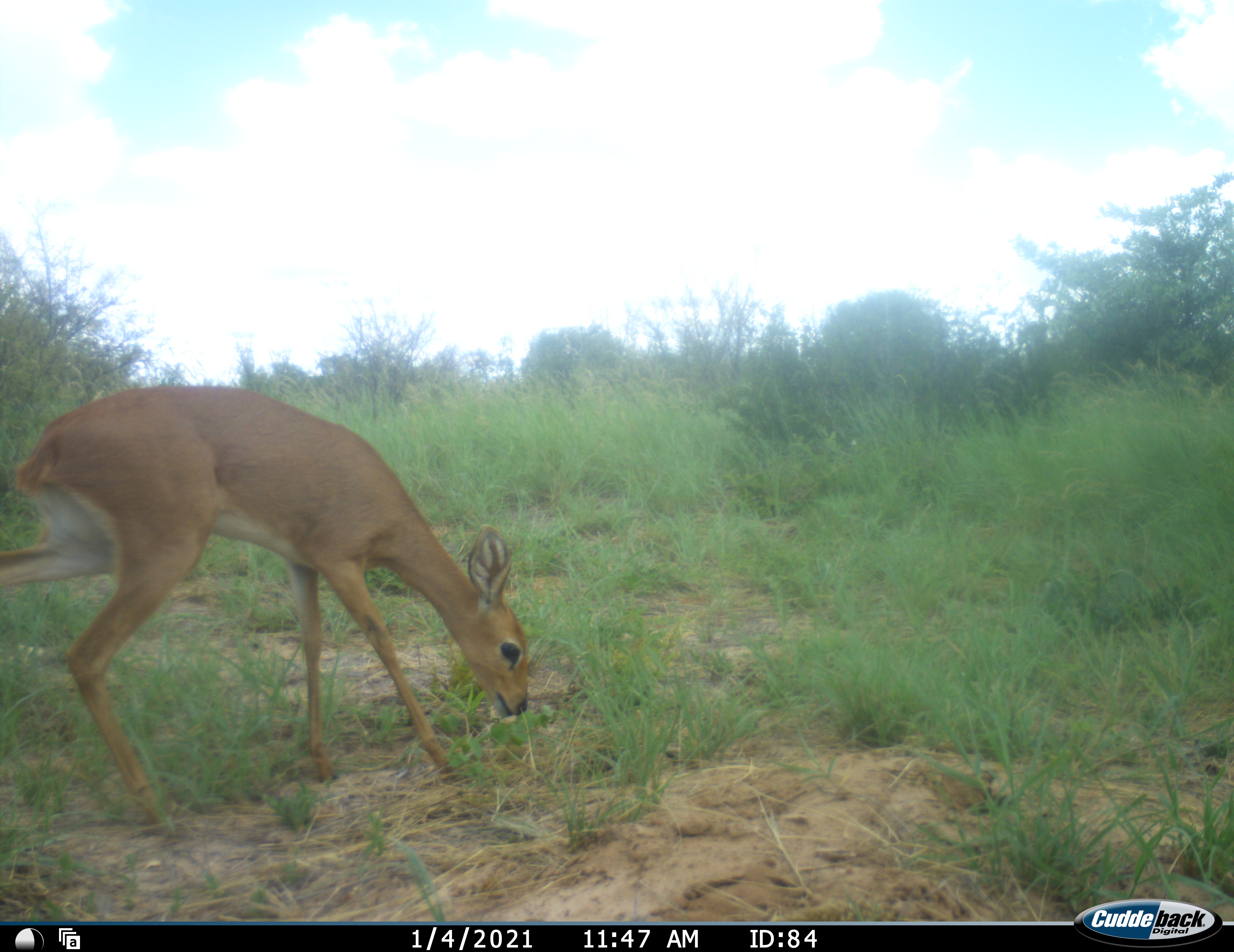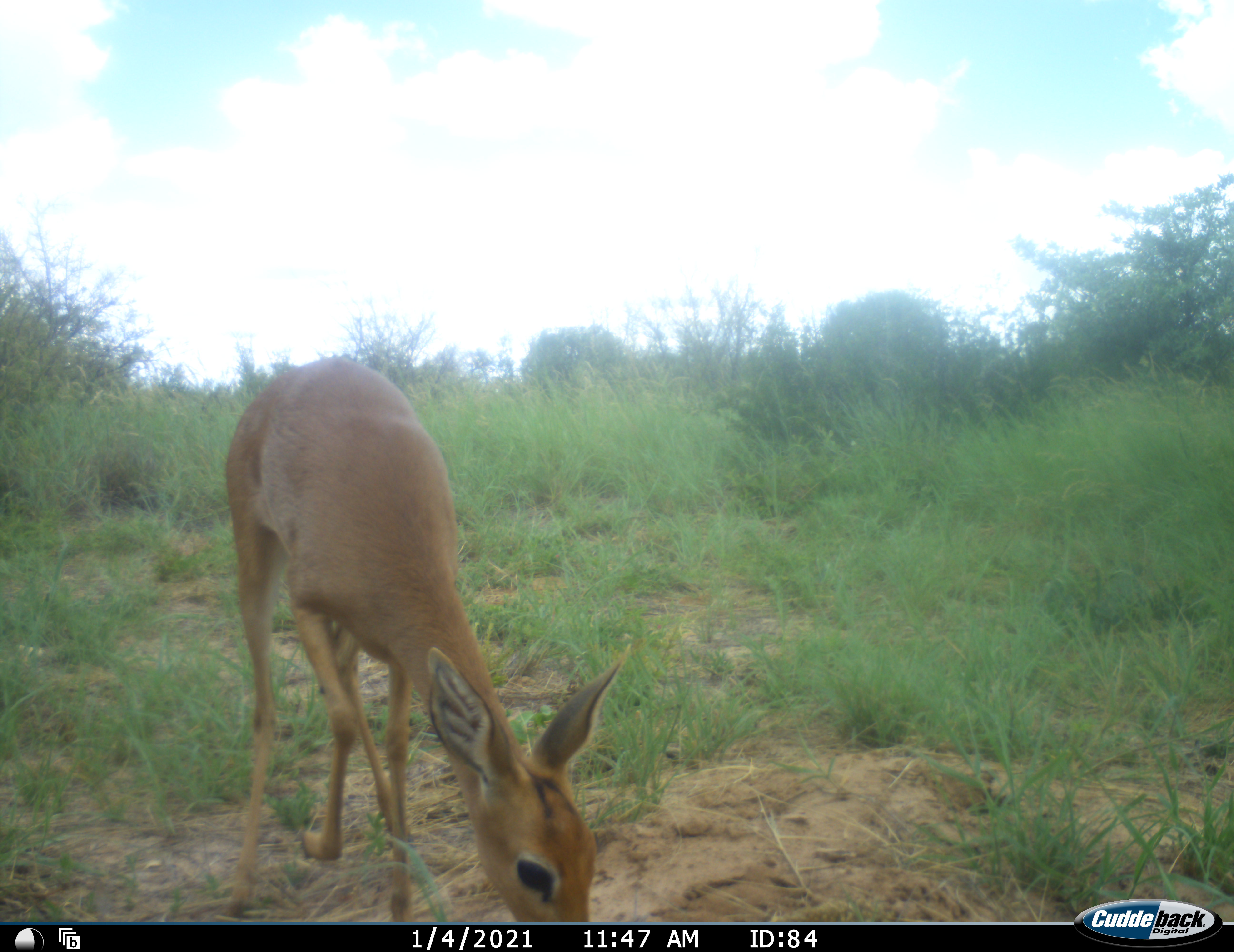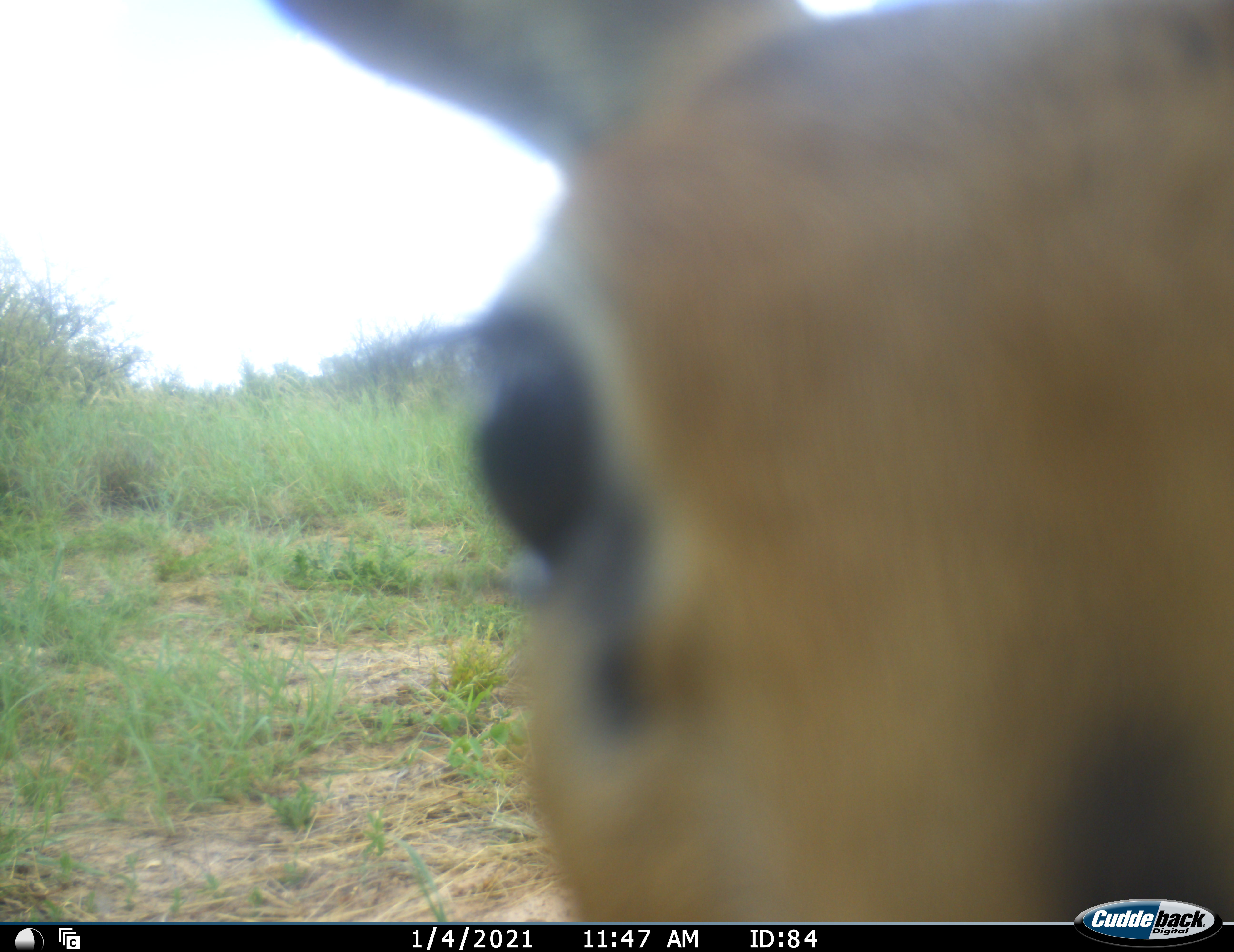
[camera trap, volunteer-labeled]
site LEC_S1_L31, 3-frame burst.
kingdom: Animalia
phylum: Chordata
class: Mammalia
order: Artiodactyla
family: Bovidae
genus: Raphicerus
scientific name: Raphicerus campestris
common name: steenbok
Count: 1.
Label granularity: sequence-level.